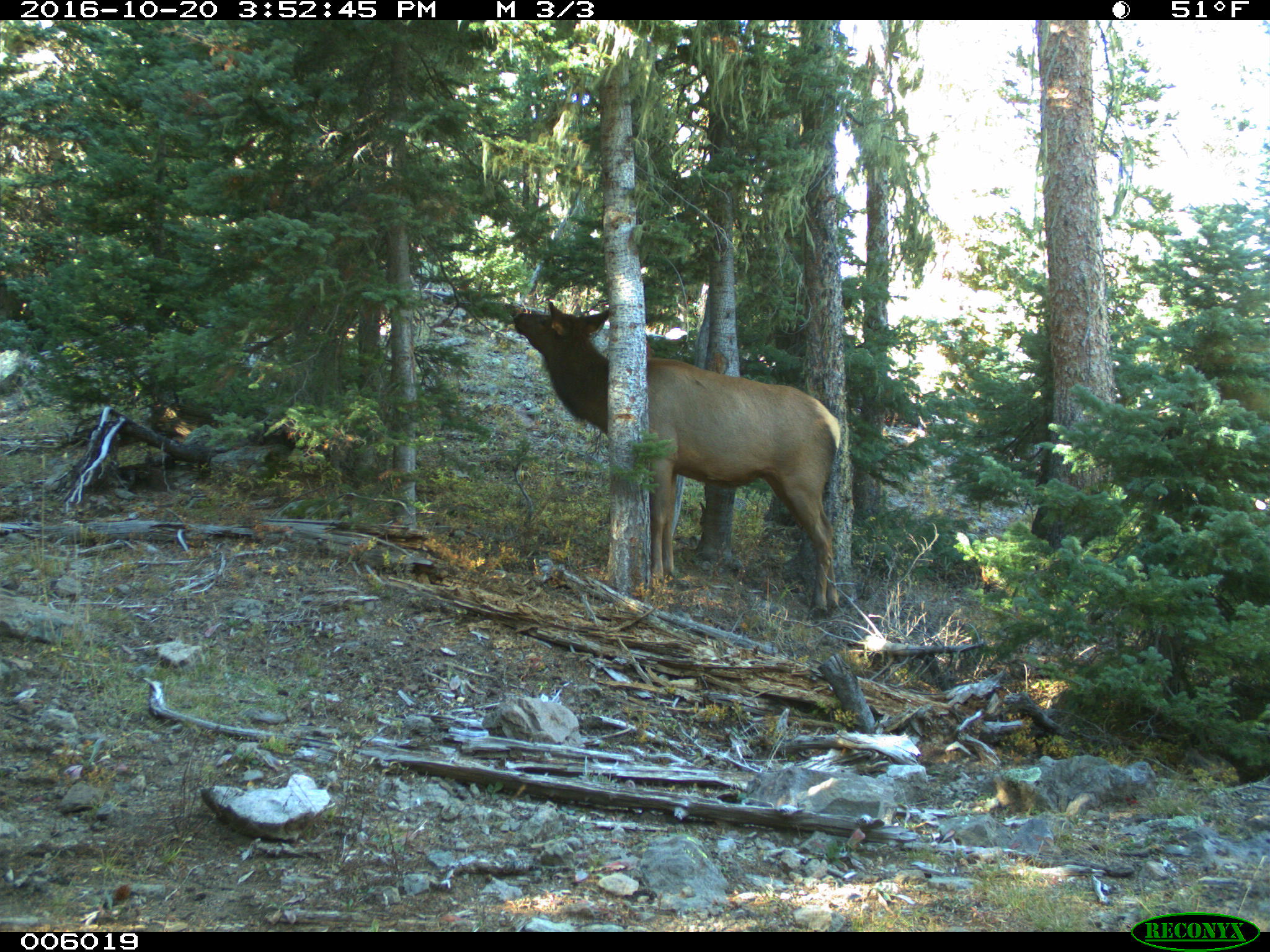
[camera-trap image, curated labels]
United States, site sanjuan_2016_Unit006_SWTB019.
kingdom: Animalia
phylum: Chordata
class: Mammalia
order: Artiodactyla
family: Cervidae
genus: Cervus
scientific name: Cervus elaphus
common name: red deer